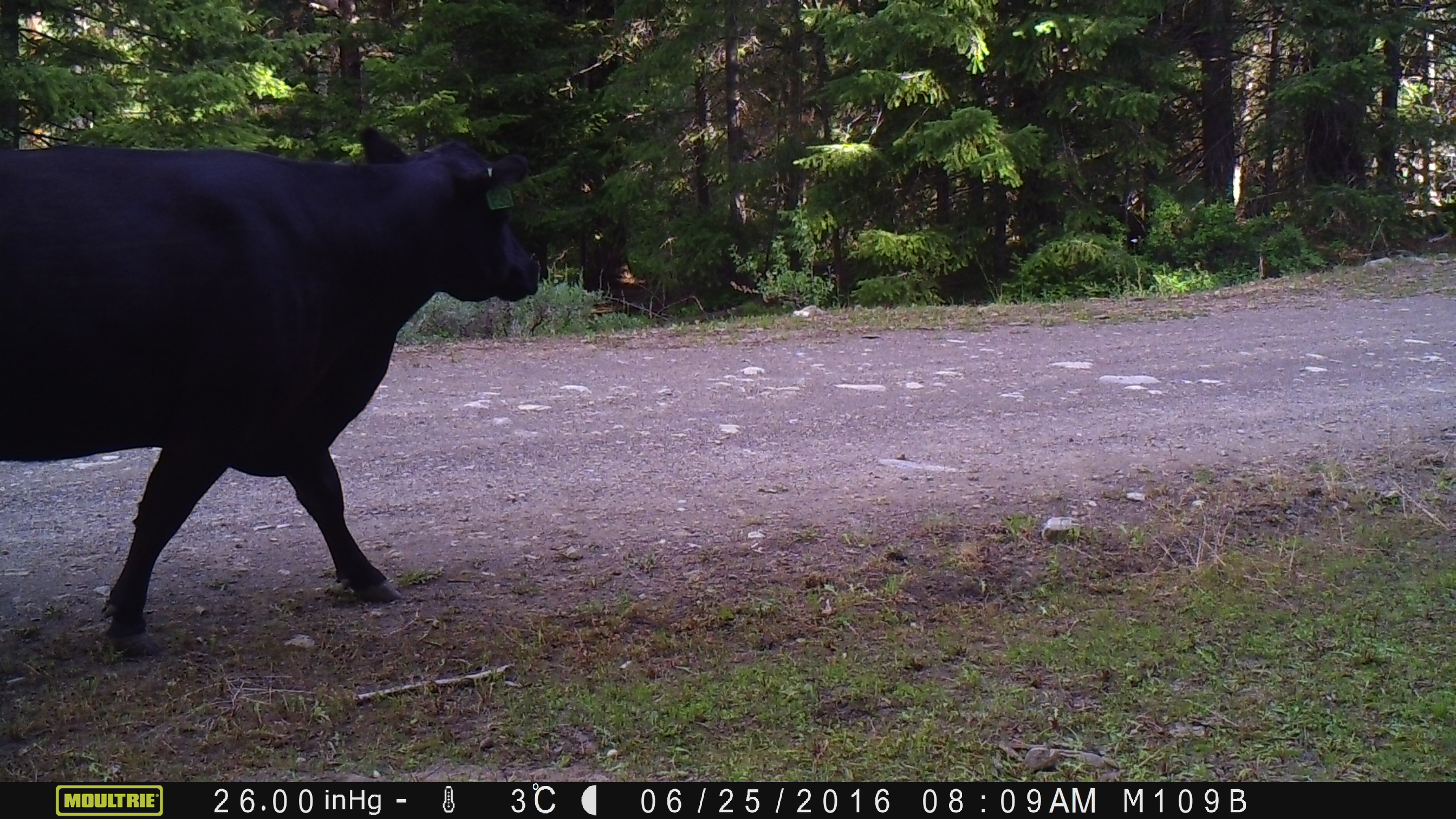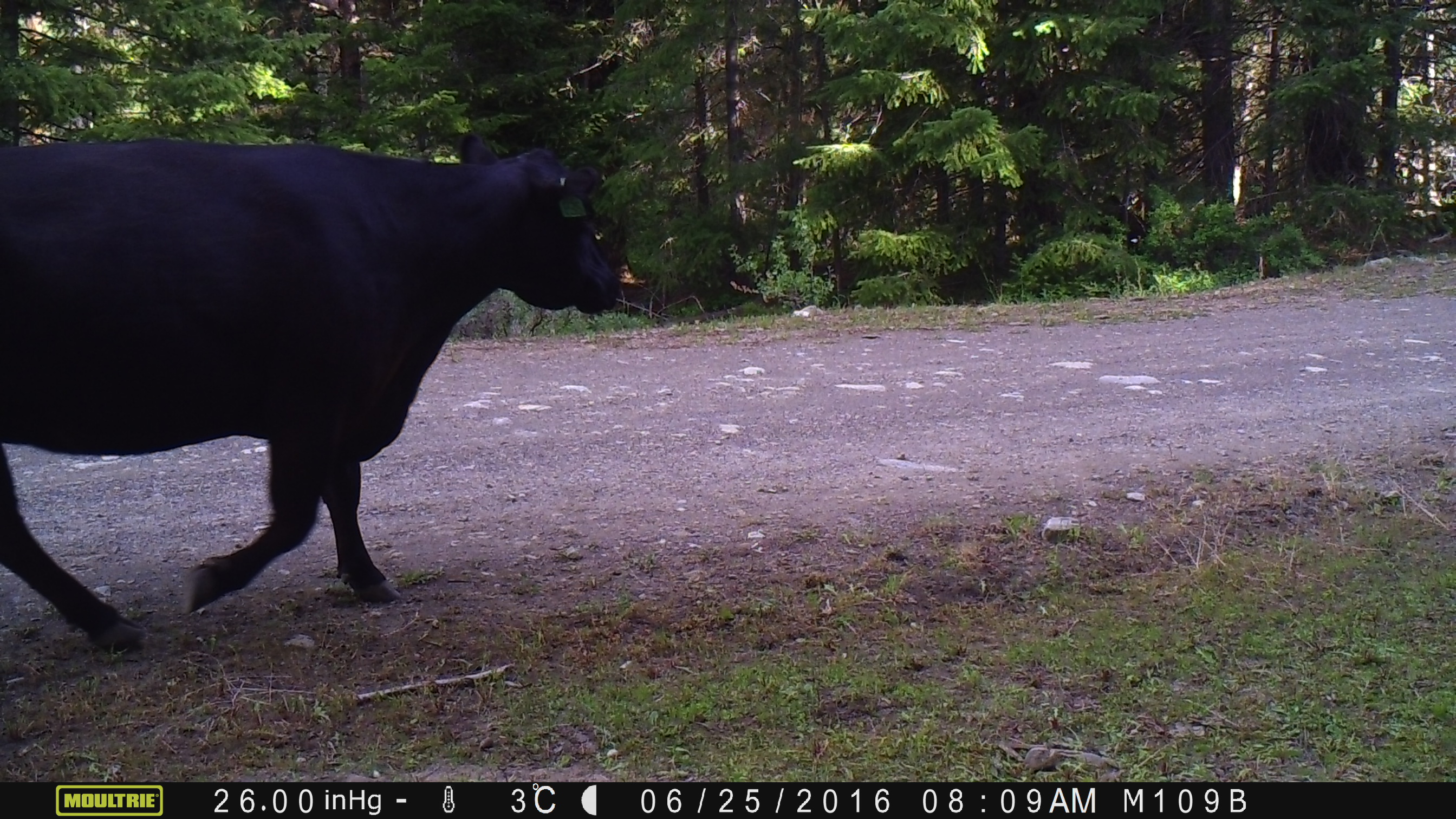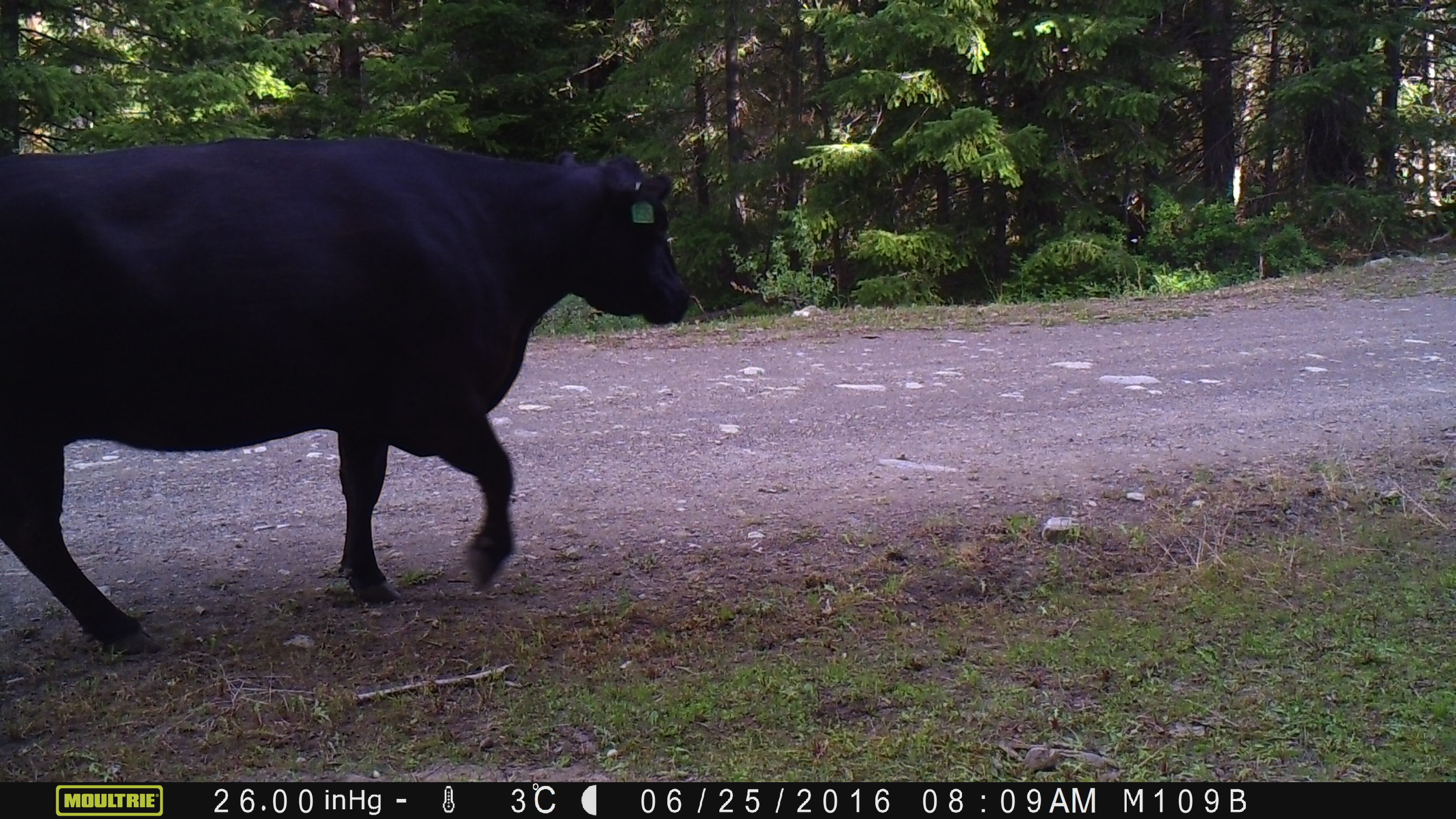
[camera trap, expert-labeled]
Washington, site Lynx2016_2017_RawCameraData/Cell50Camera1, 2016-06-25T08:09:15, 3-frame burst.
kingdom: Animalia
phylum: Chordata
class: Mammalia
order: Artiodactyla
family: Bovidae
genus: Bos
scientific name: Bos taurus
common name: domestic cattle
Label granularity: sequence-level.